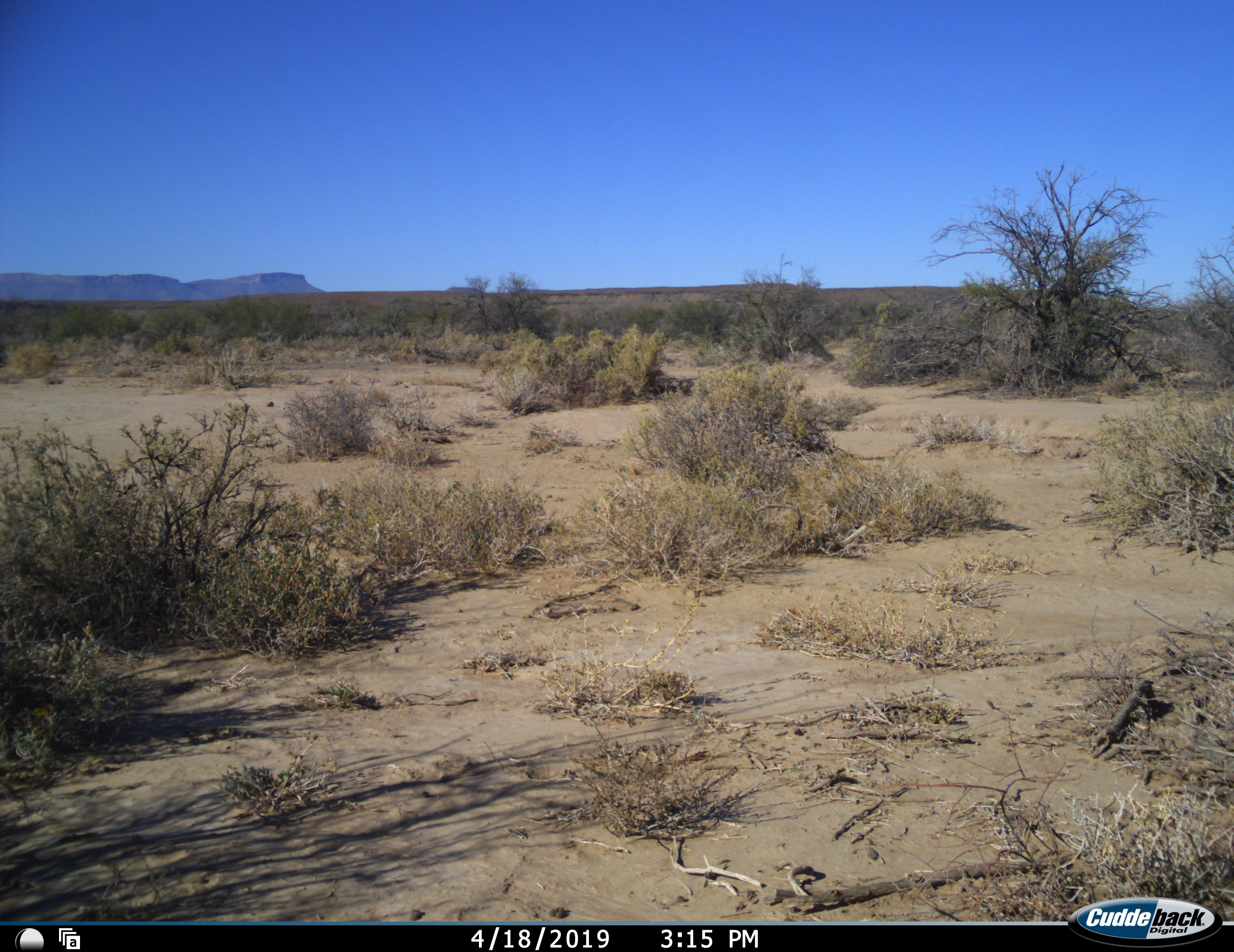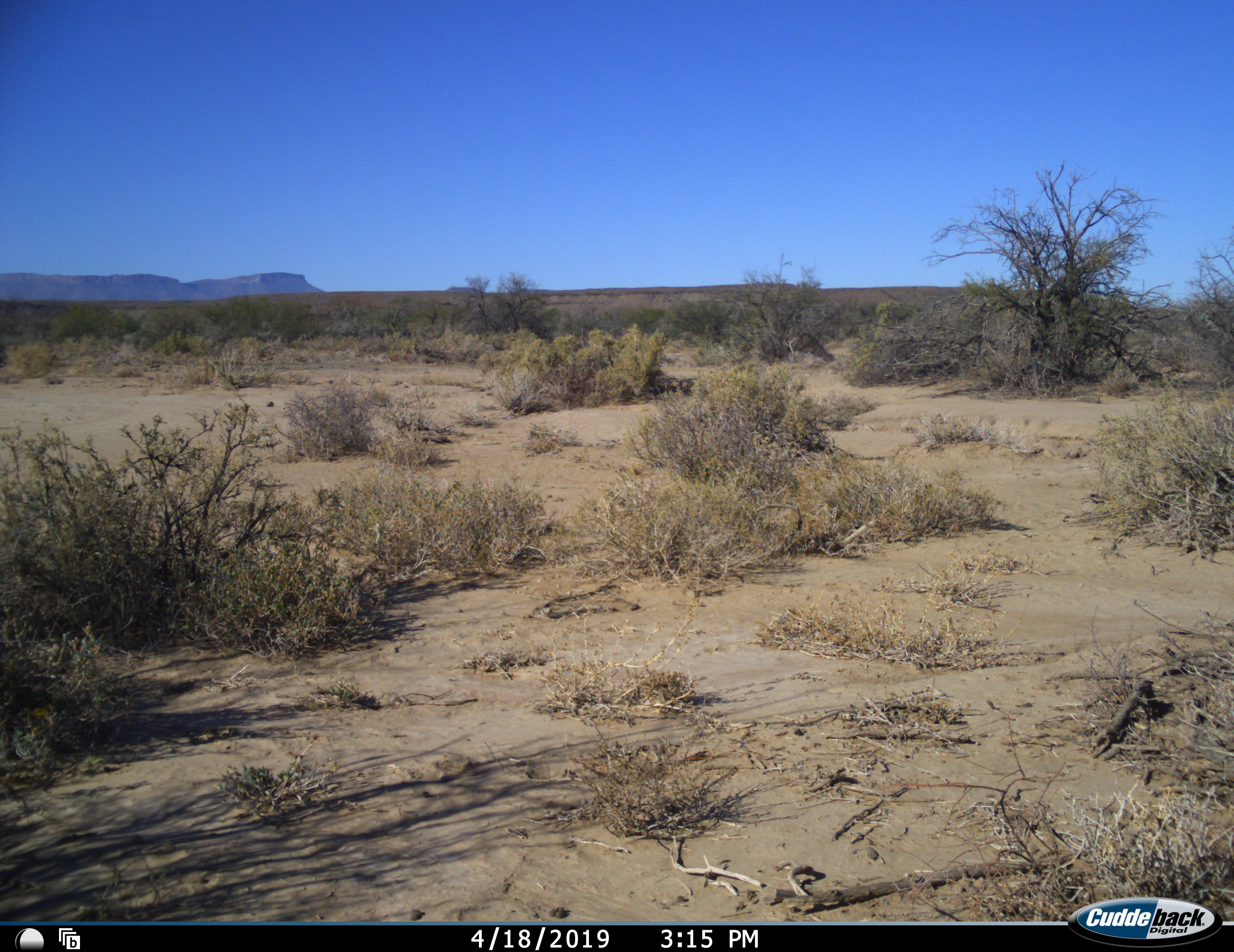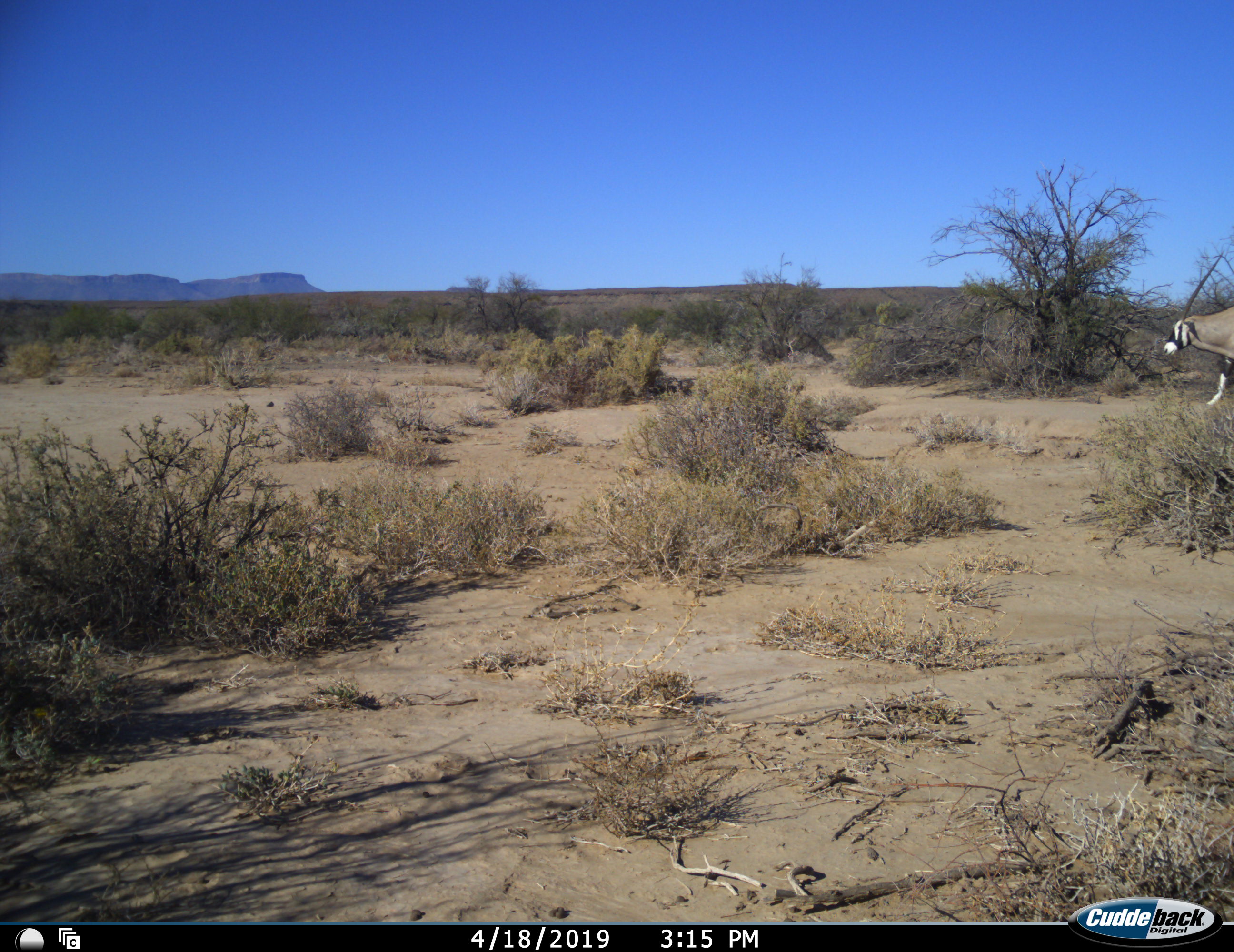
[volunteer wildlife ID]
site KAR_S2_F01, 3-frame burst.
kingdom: Animalia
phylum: Chordata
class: Mammalia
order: Artiodactyla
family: Bovidae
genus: Oryx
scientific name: Oryx gazella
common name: gemsbok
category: oryx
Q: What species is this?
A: Oryx (gemsbok) (Oryx gazella).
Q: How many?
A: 1.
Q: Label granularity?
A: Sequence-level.